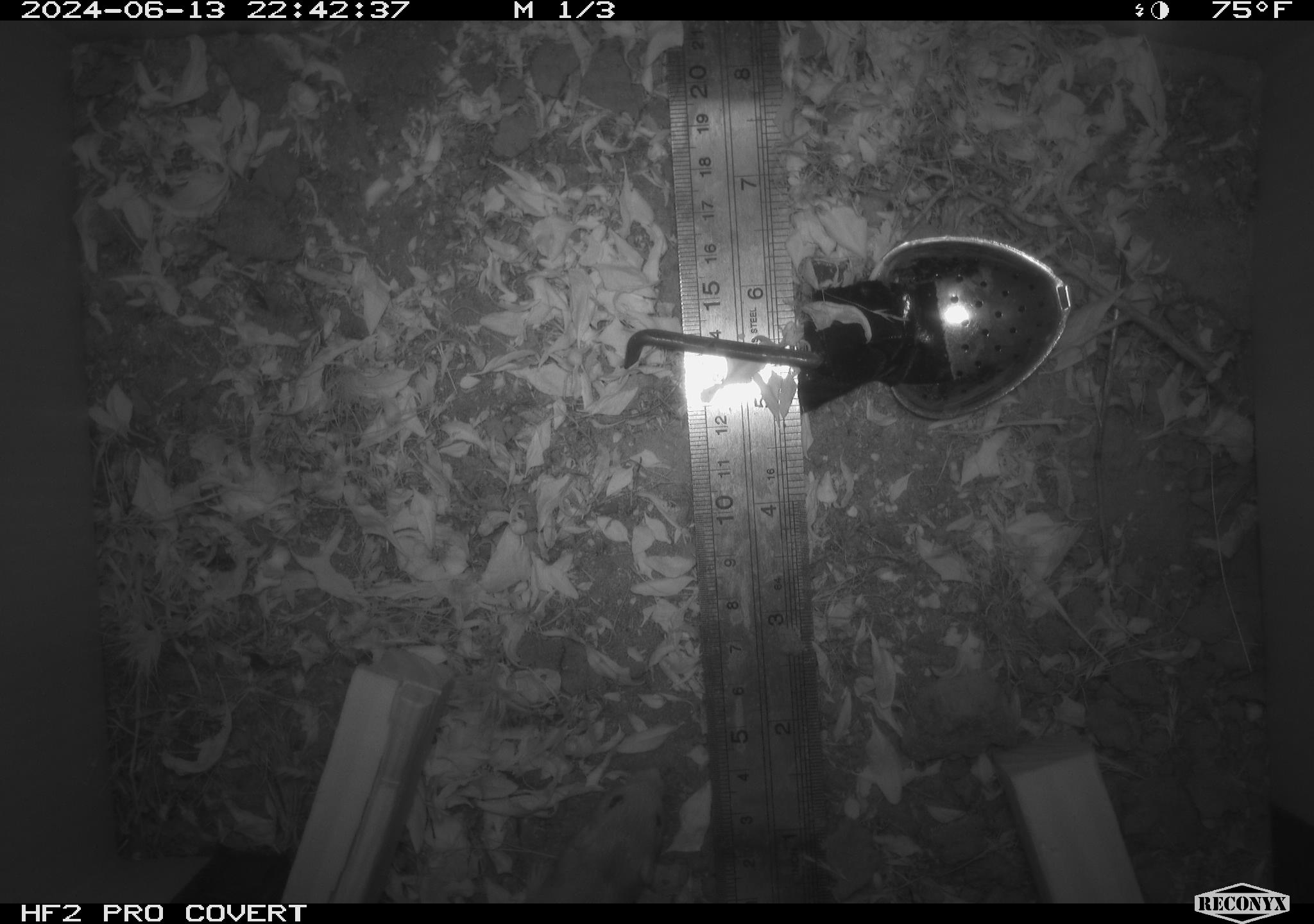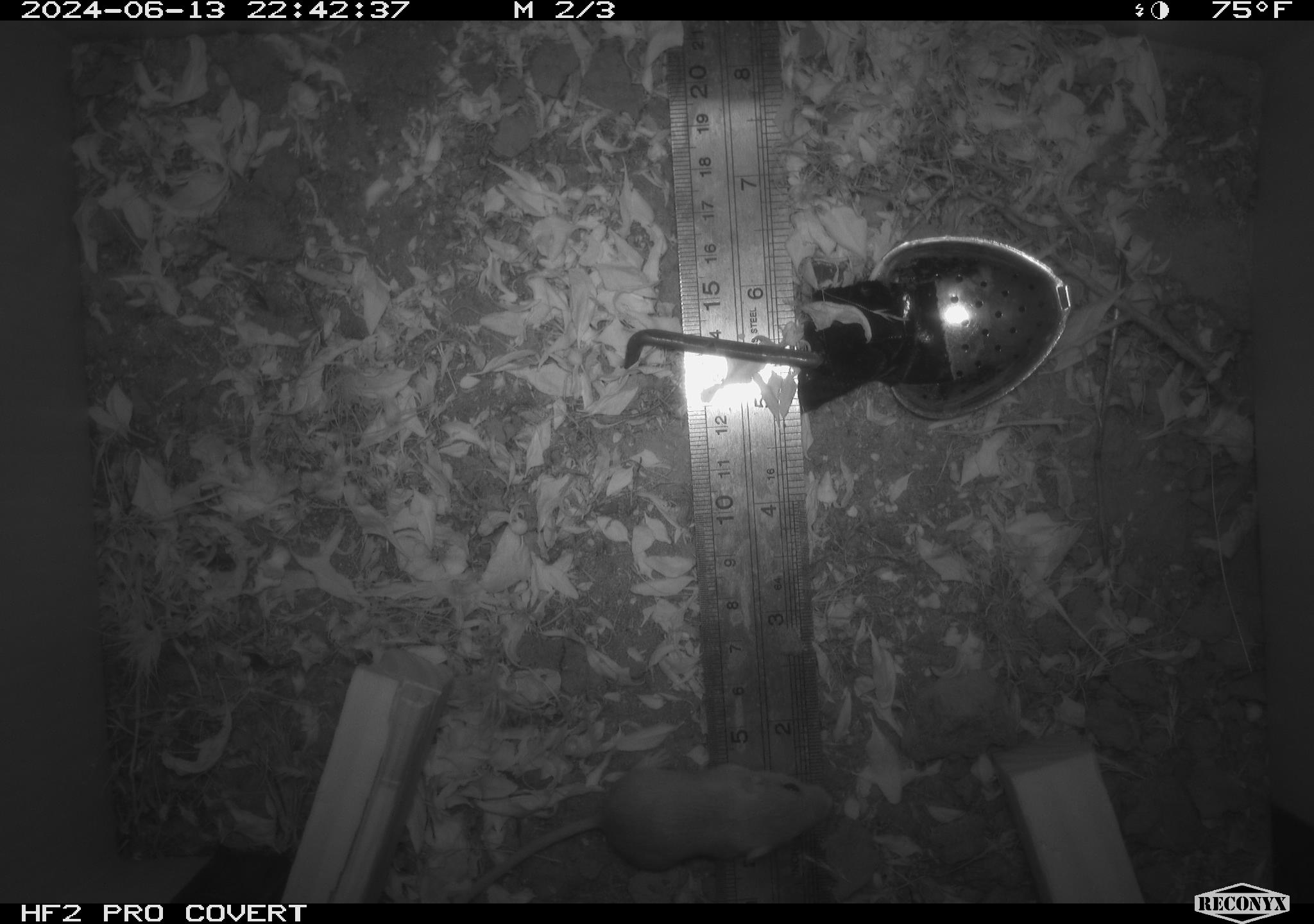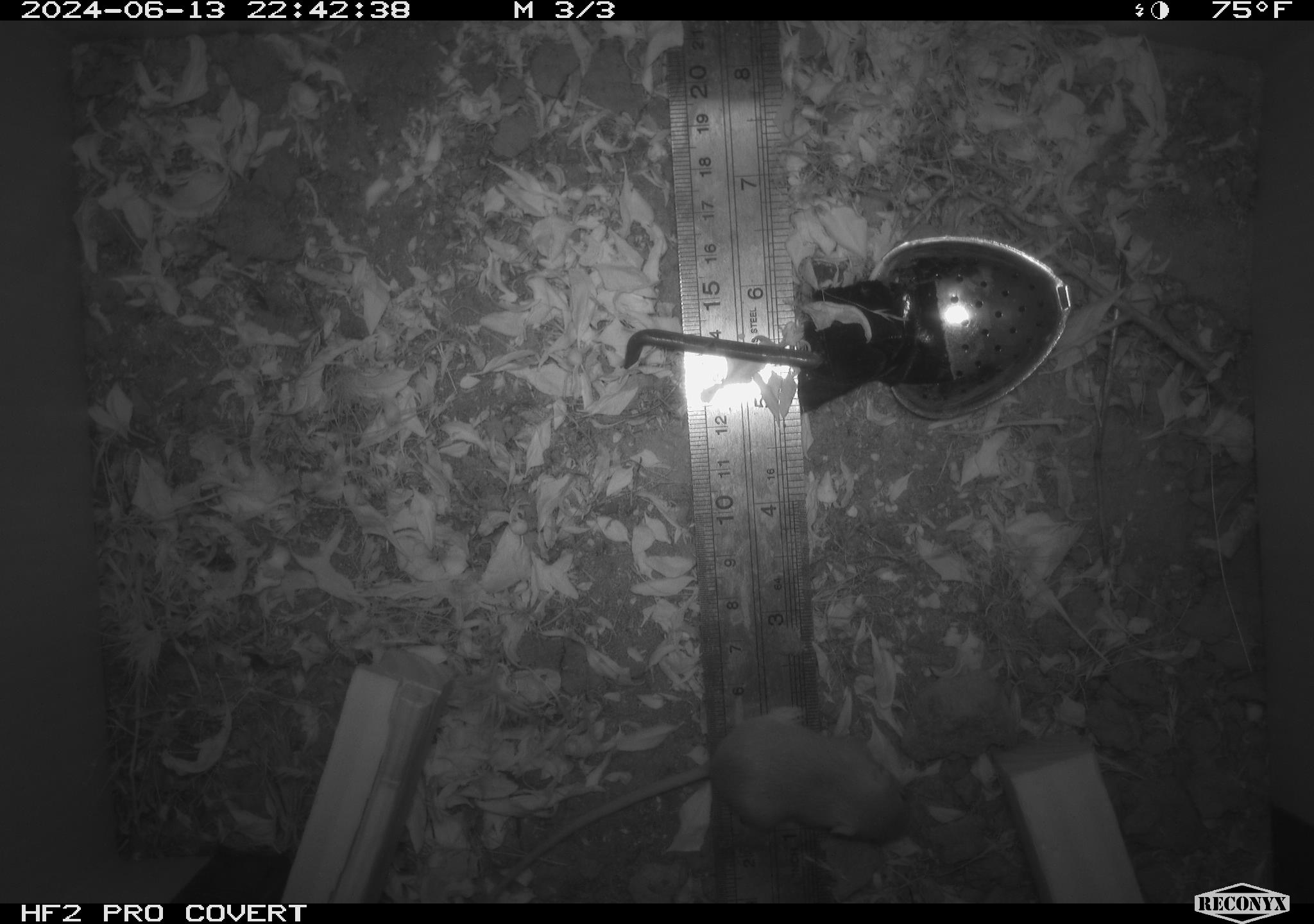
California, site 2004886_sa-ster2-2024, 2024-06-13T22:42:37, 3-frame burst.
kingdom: Animalia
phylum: Chordata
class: Mammalia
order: Rodentia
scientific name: Rodentia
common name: mouse species